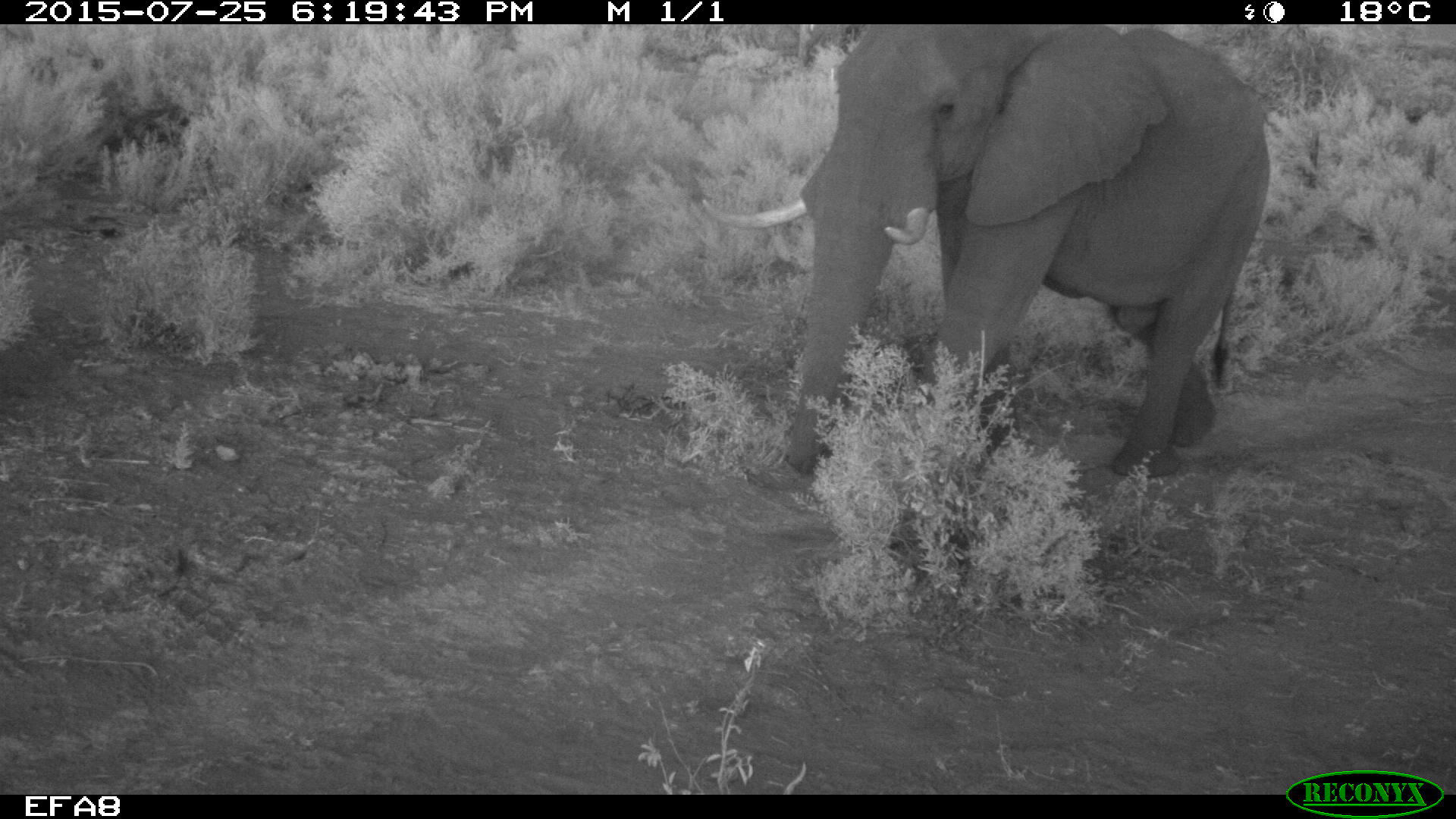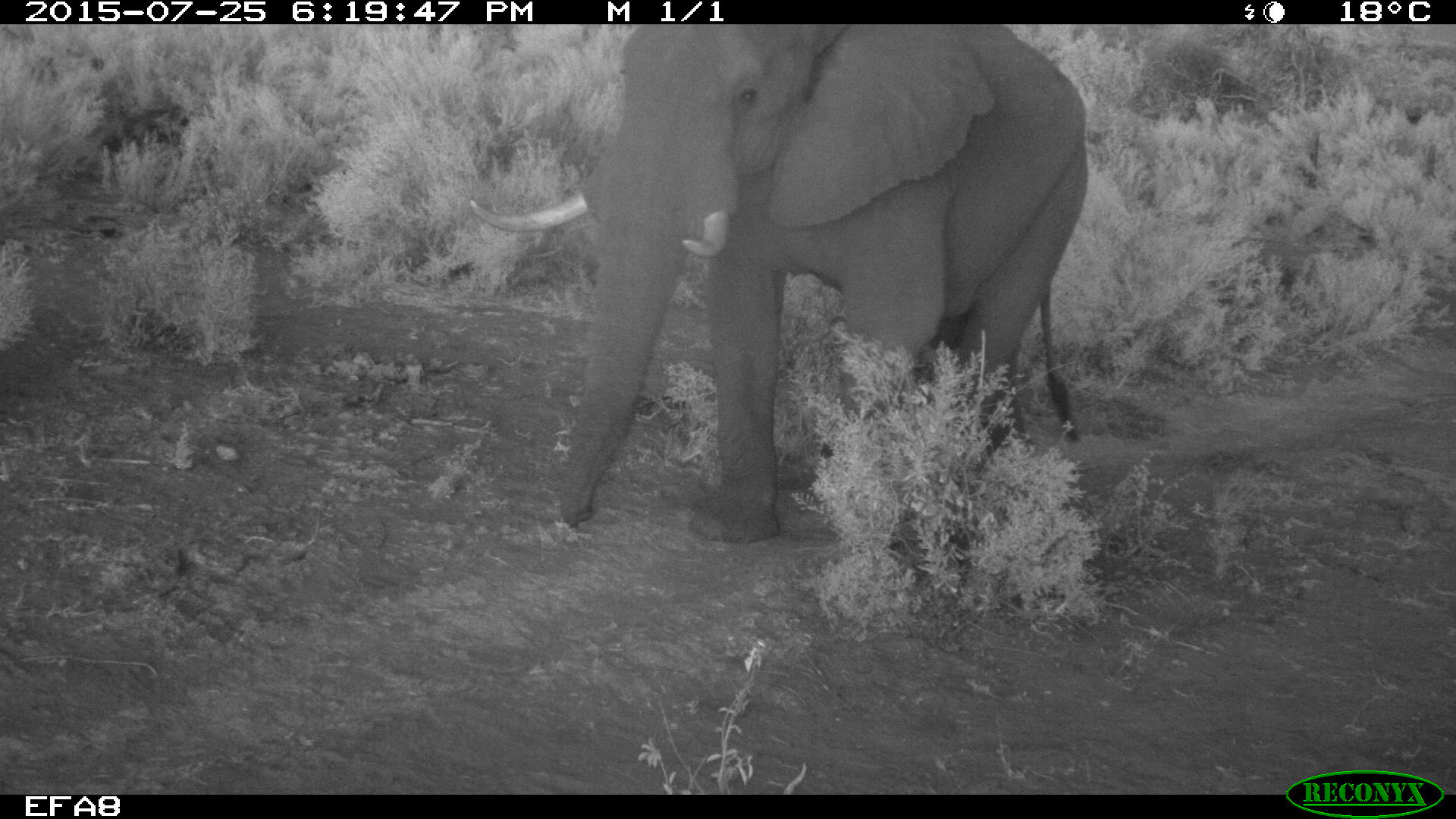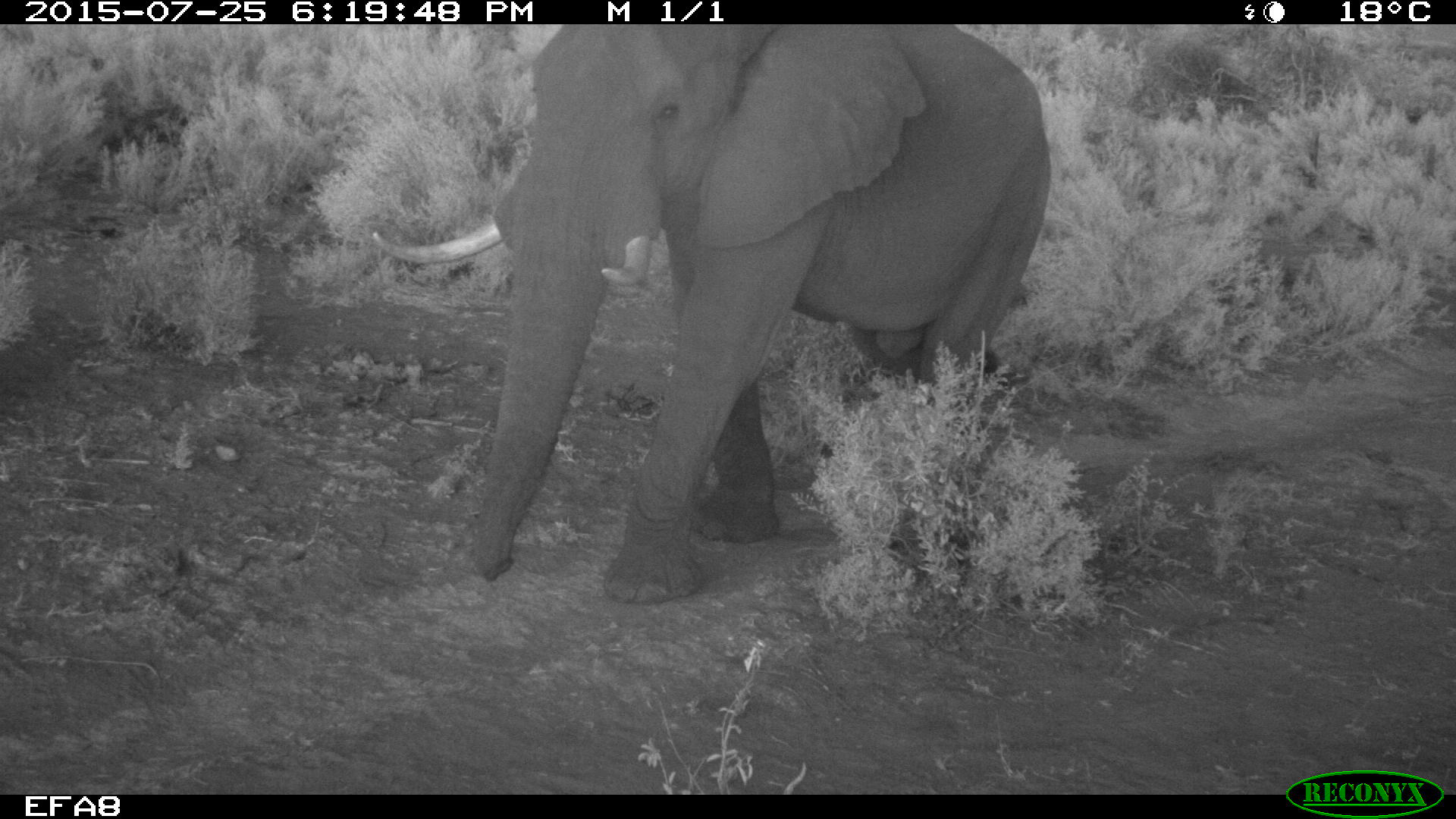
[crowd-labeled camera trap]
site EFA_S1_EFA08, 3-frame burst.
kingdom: Animalia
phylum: Chordata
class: Mammalia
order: Proboscidea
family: Elephantidae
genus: Loxodonta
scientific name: Loxodonta africana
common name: african bush elephant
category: elephant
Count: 1.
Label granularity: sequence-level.